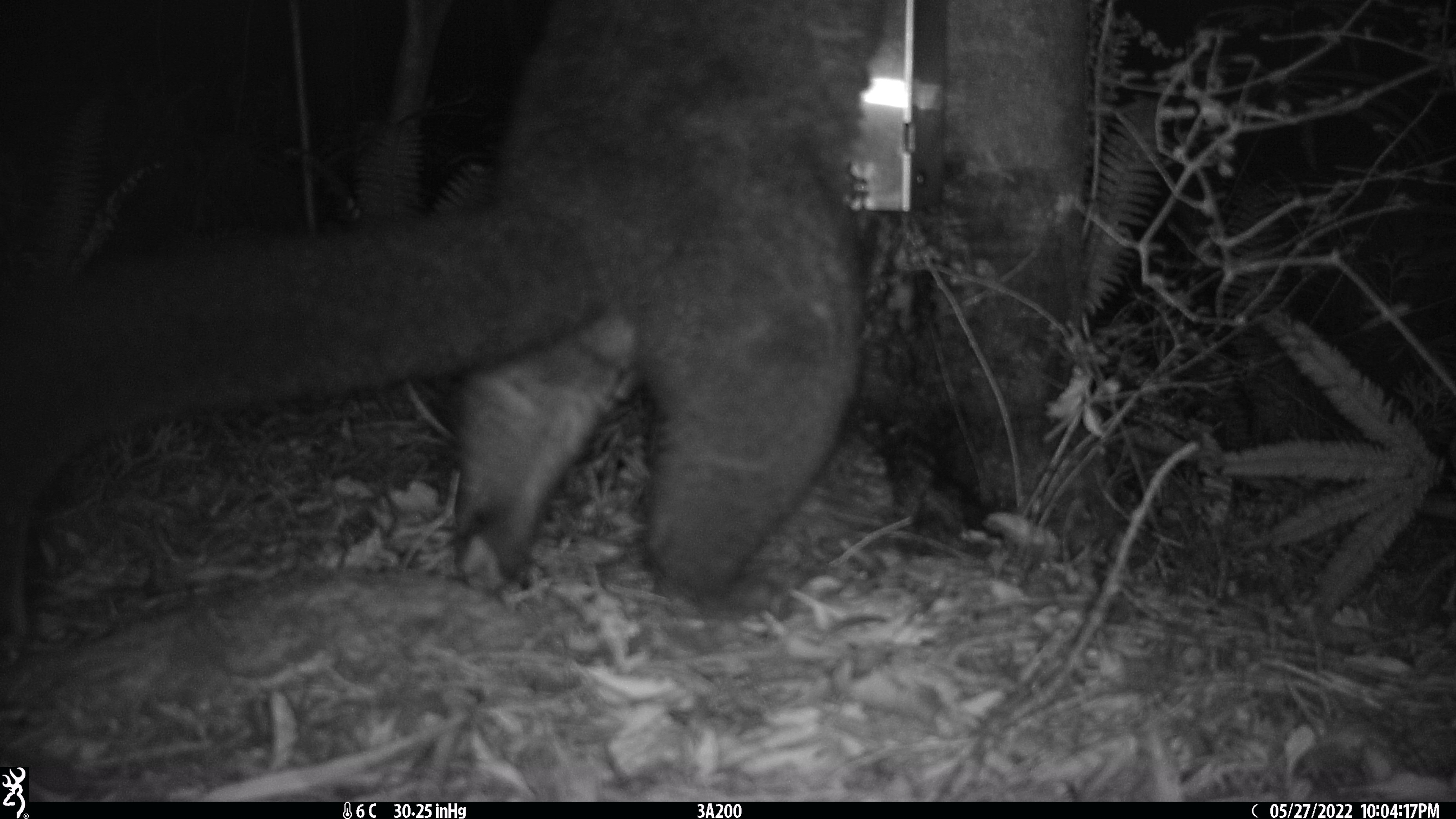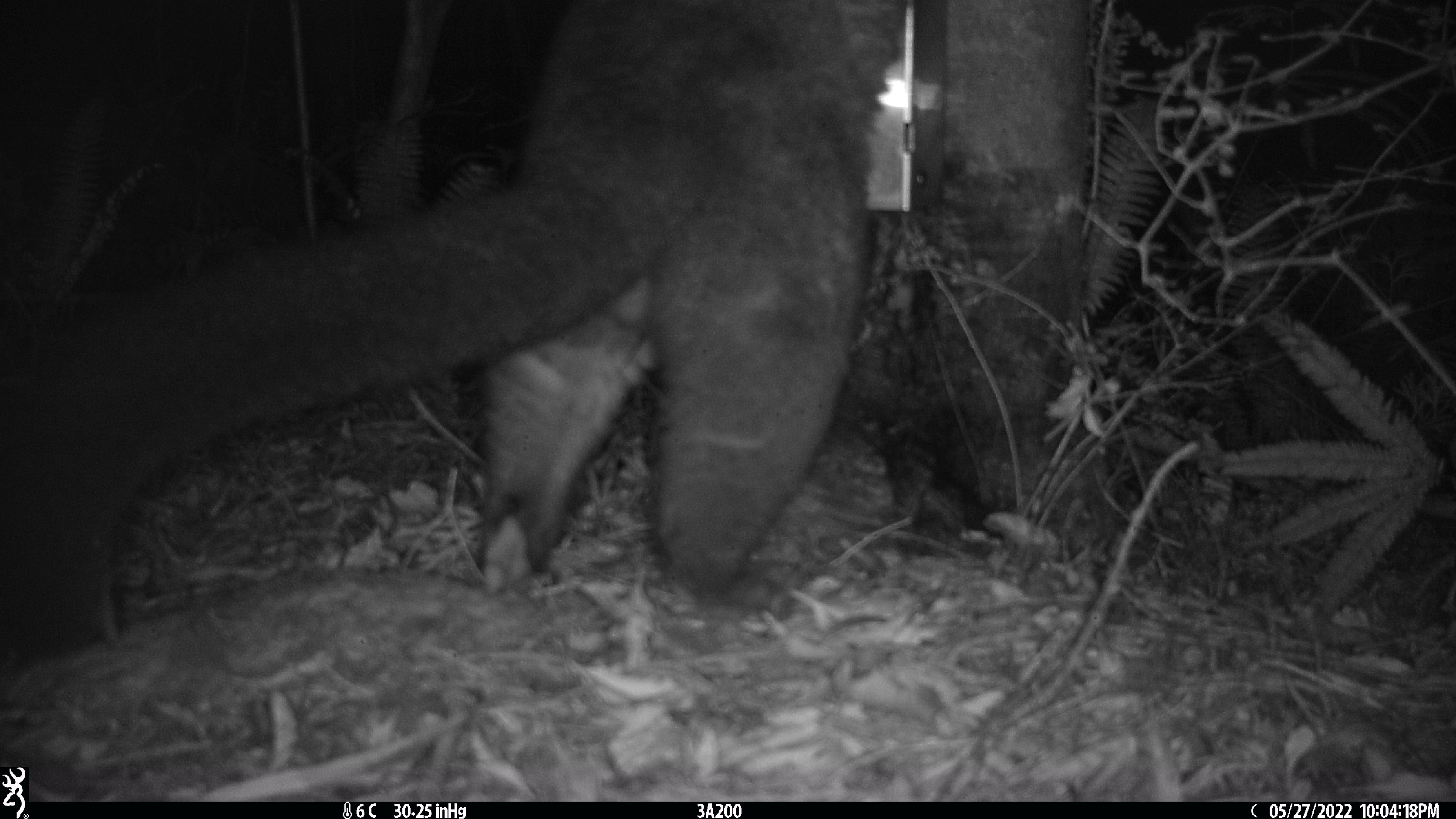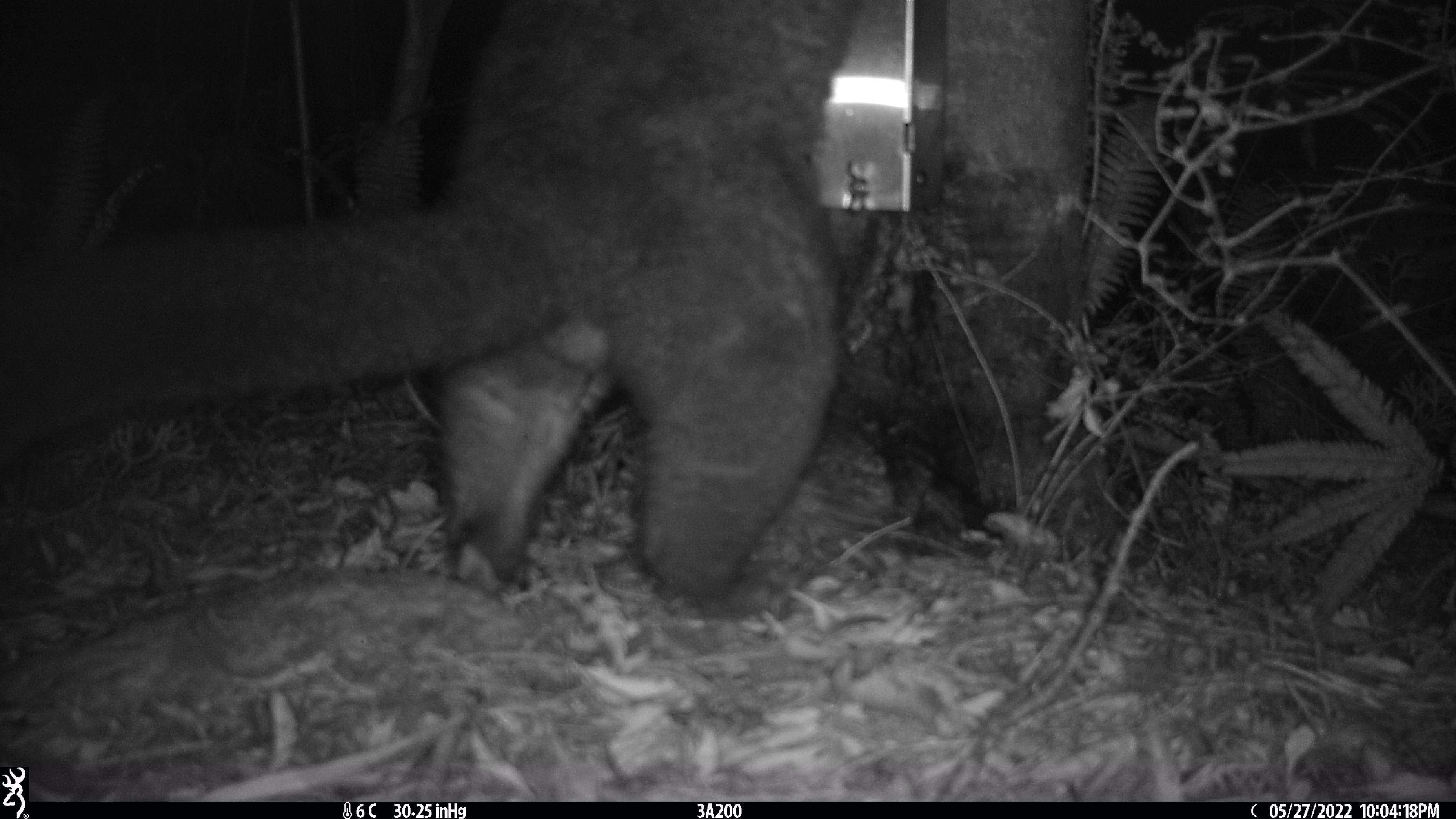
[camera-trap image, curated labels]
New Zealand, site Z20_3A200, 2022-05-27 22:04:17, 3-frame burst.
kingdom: Animalia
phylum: Chordata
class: Mammalia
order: Diprotodontia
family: Phalangeridae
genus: Trichosurus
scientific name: Trichosurus vulpecula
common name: common brushtail possum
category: possum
Possum (common brushtail possum) (Trichosurus vulpecula).